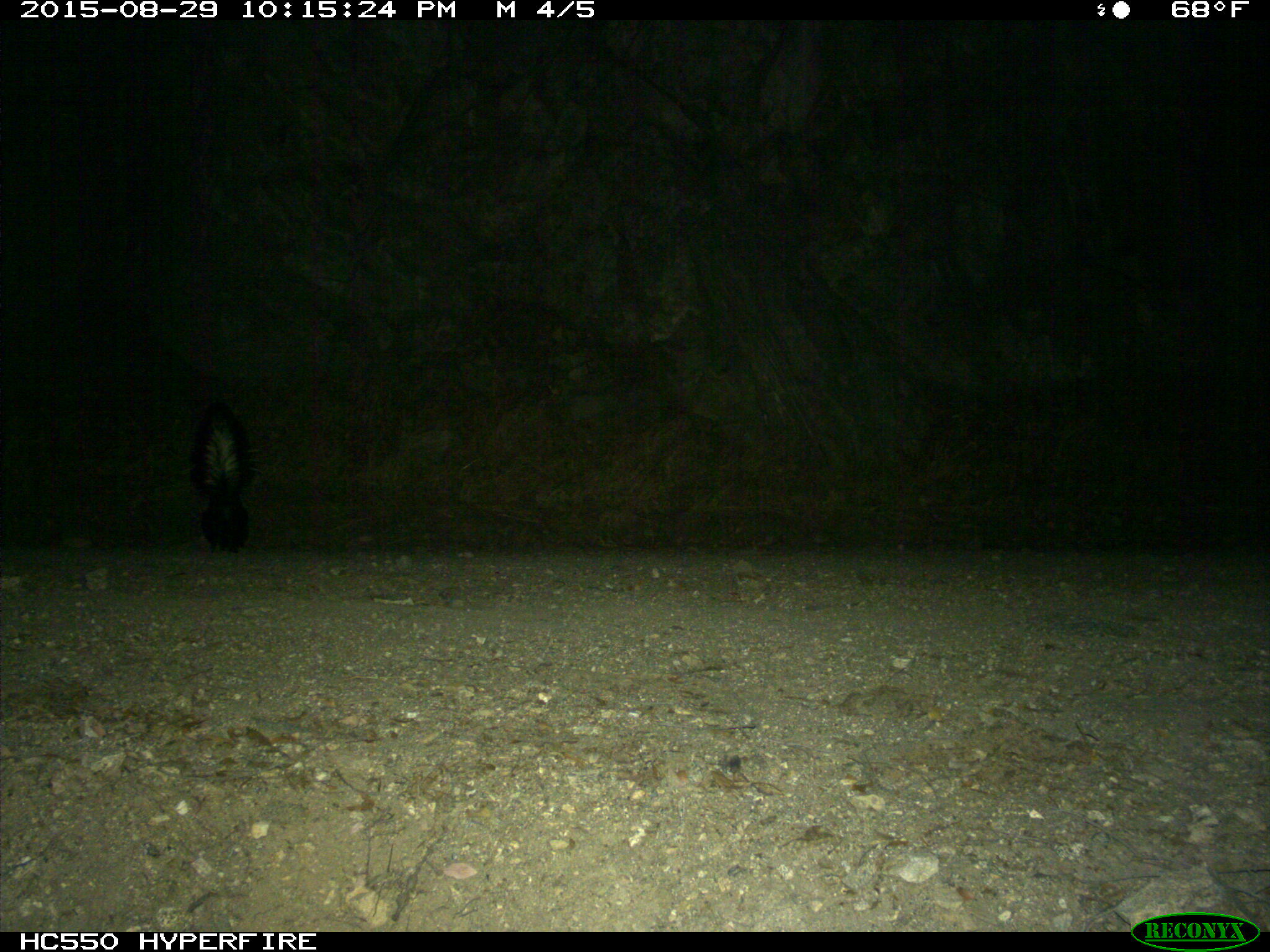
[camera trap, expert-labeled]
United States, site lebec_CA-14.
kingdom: Animalia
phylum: Chordata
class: Mammalia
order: Carnivora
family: Mephitidae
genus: Mephitis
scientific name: Mephitis mephitis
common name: striped skunk